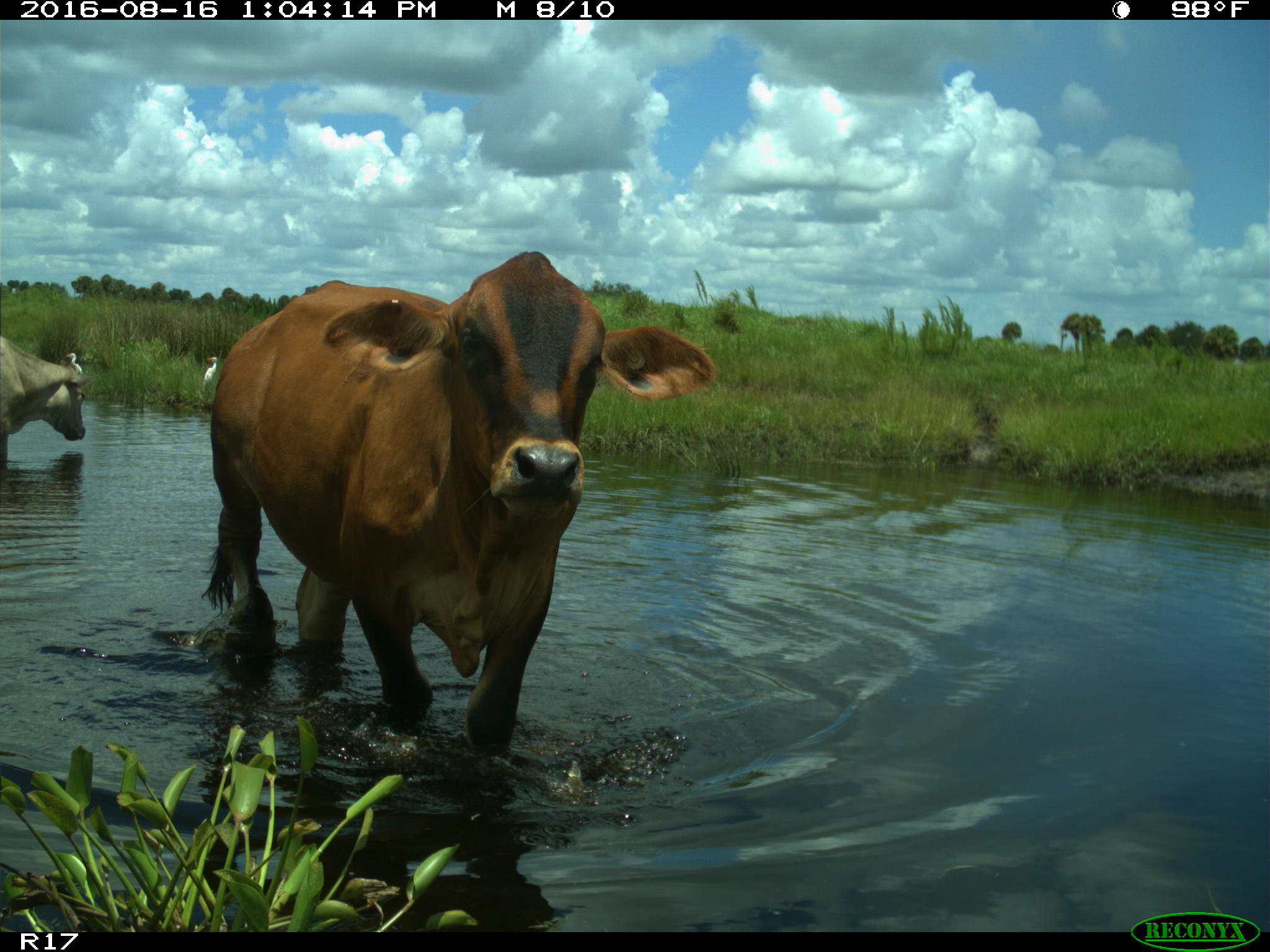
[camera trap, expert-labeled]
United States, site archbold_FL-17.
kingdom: Animalia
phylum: Chordata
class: Mammalia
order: Artiodactyla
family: Bovidae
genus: Bos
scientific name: Bos taurus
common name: domestic cow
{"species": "Bos taurus (domestic cow)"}